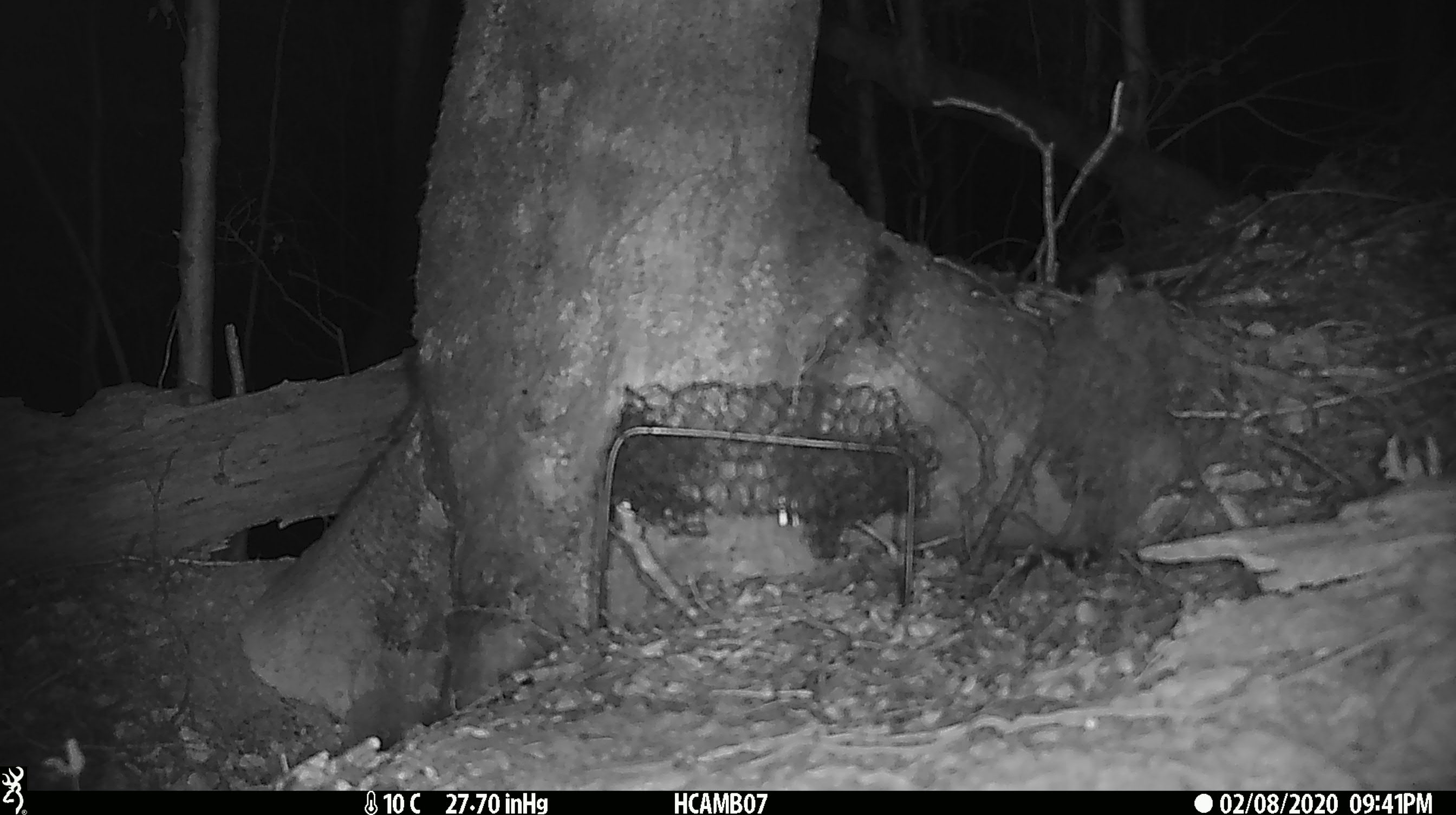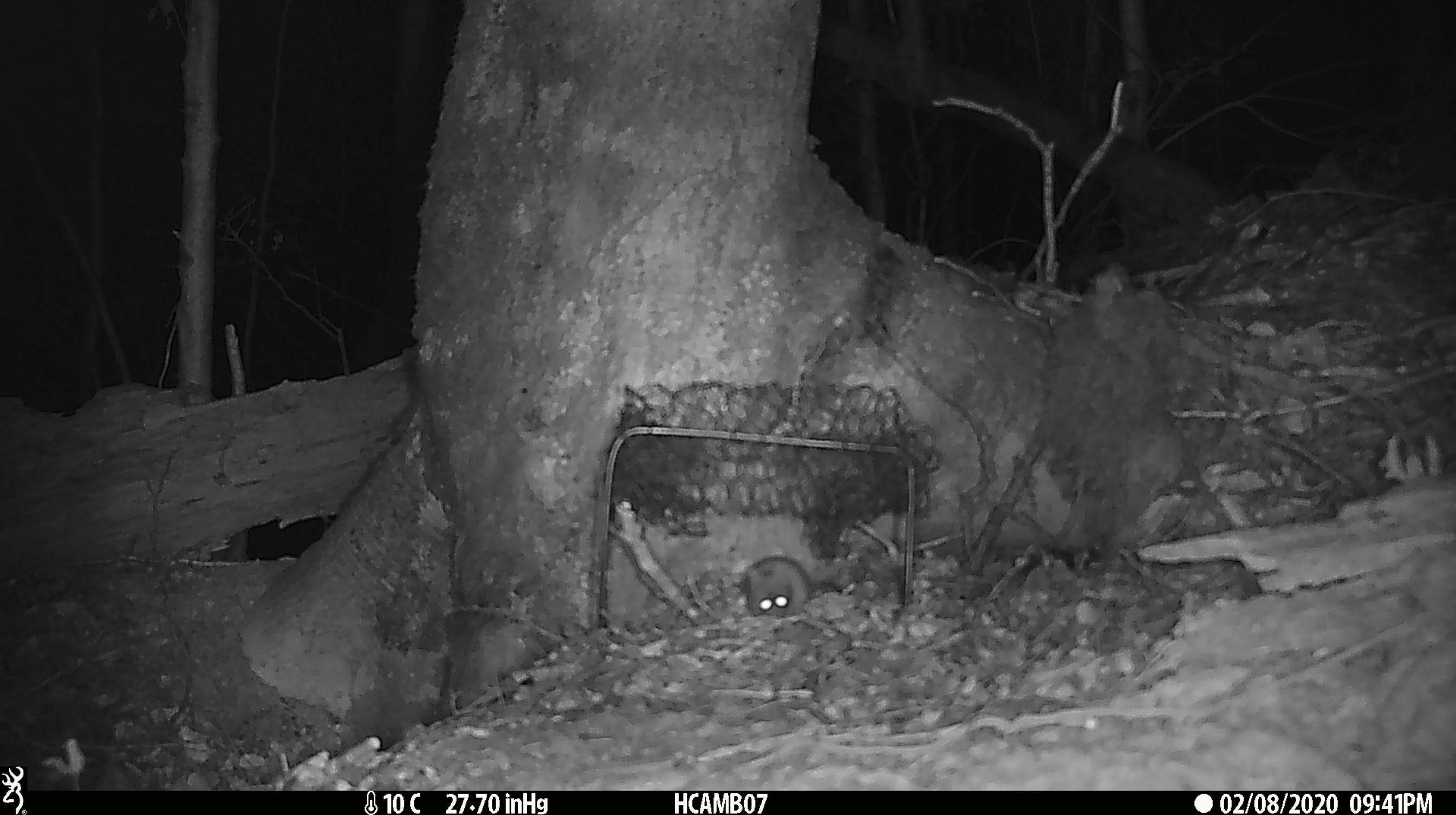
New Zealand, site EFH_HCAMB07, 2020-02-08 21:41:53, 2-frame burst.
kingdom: Animalia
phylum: Chordata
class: Mammalia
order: Rodentia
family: Muridae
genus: Mus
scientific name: Mus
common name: mouse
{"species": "mouse (Mus)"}